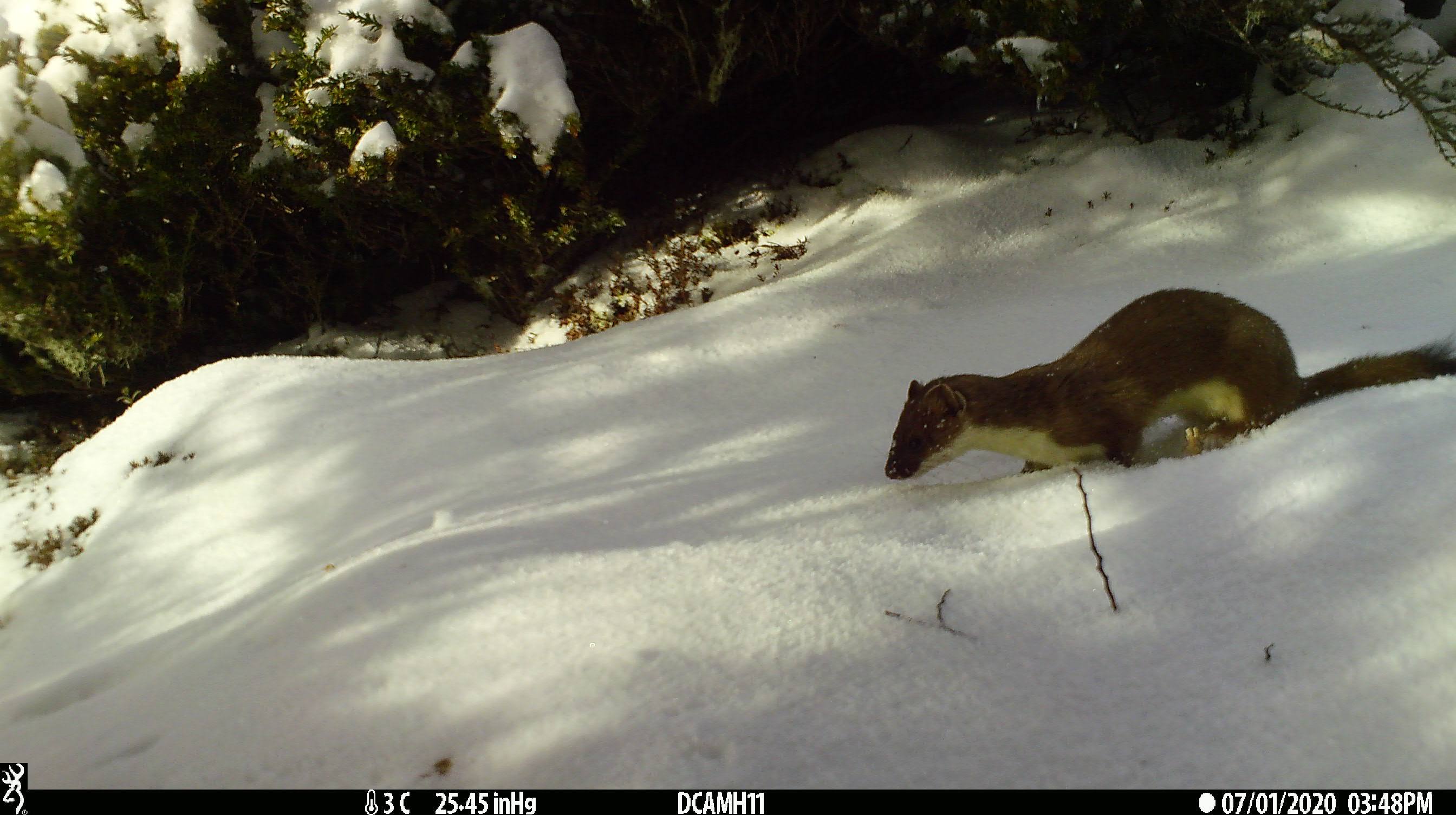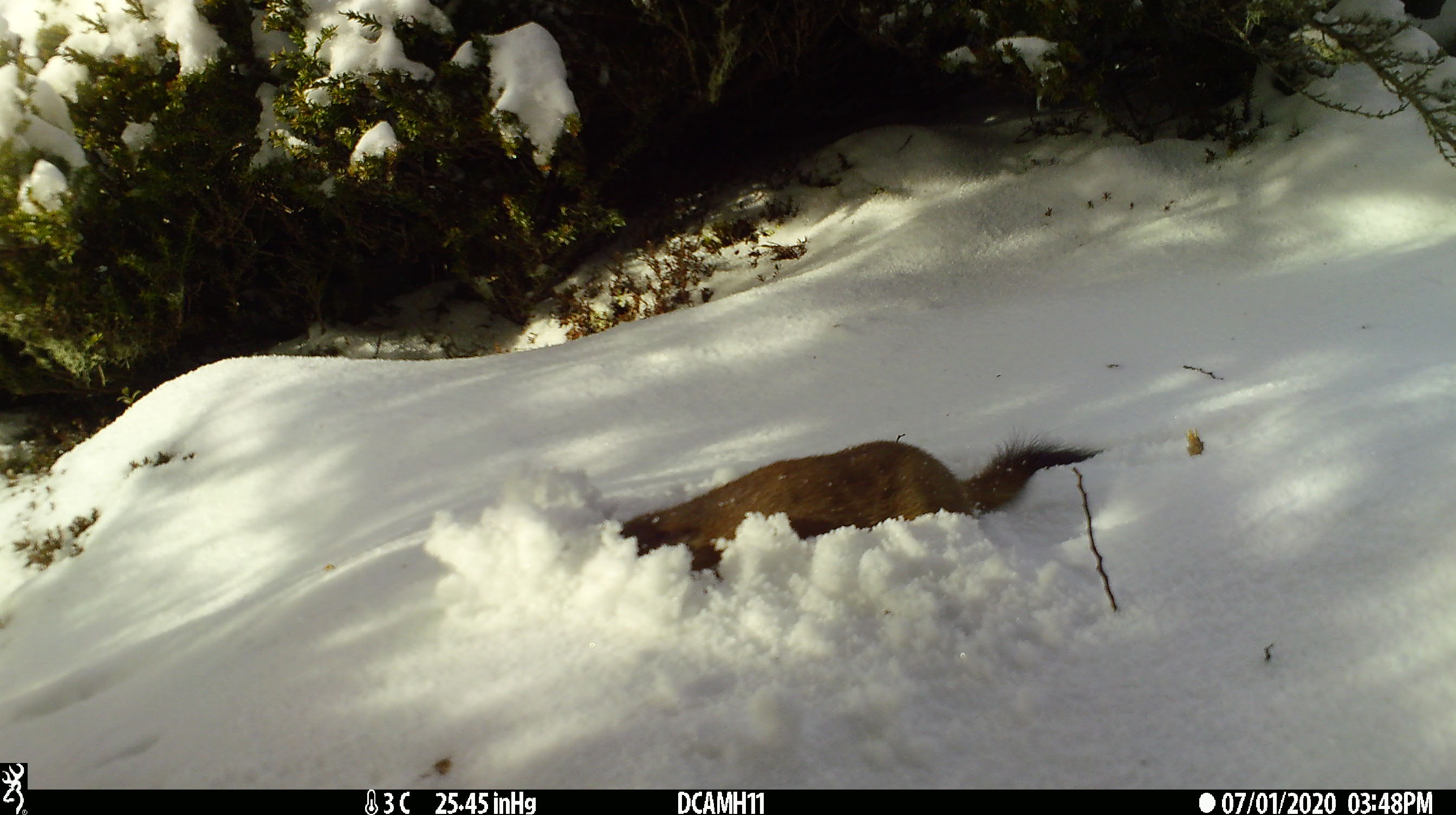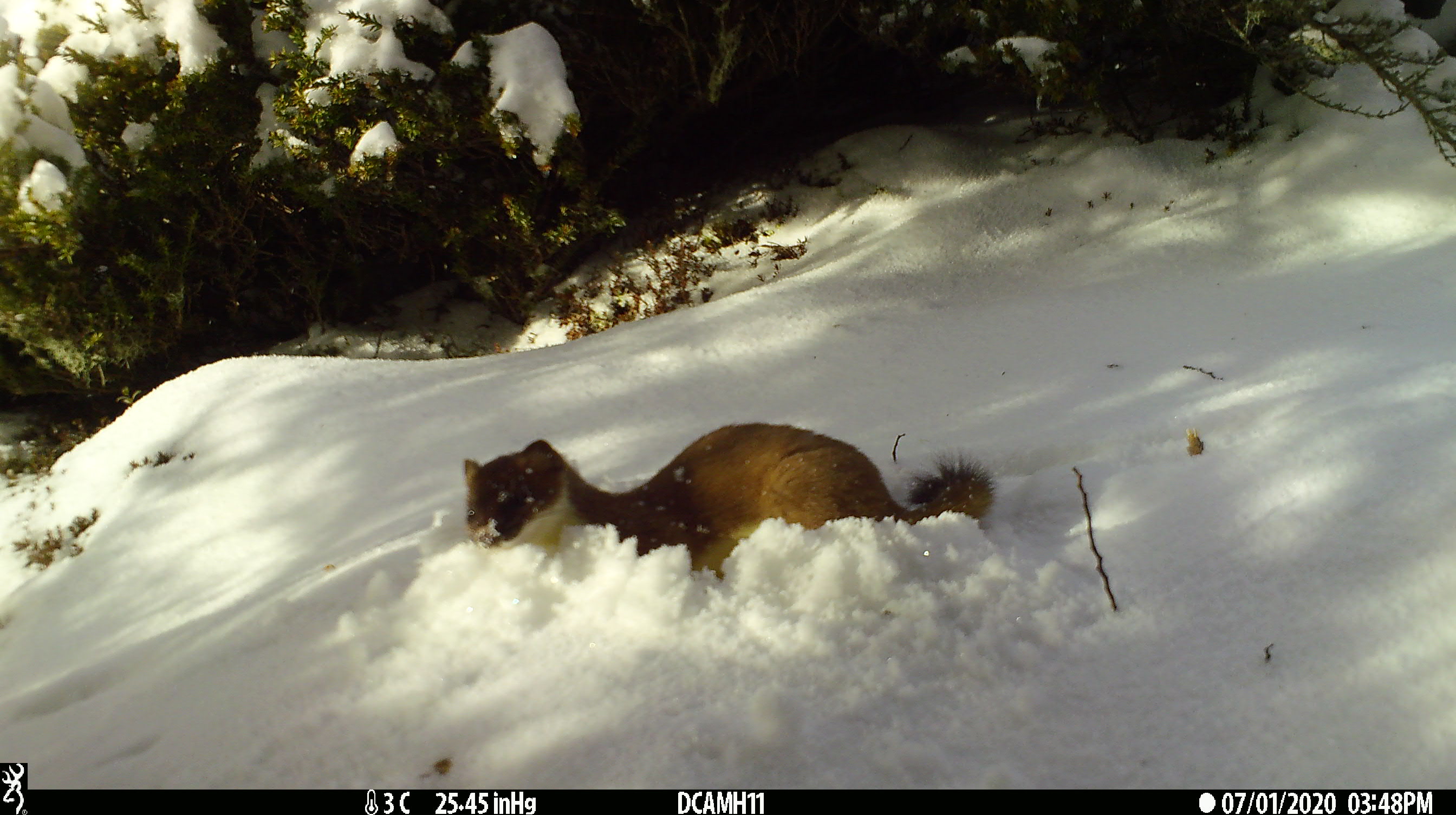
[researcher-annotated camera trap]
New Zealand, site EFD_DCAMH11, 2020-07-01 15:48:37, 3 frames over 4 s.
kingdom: Animalia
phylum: Chordata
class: Mammalia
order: Carnivora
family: Mustelidae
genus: Mustela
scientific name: Mustela erminea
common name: stoat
Stoat (Mustela erminea).